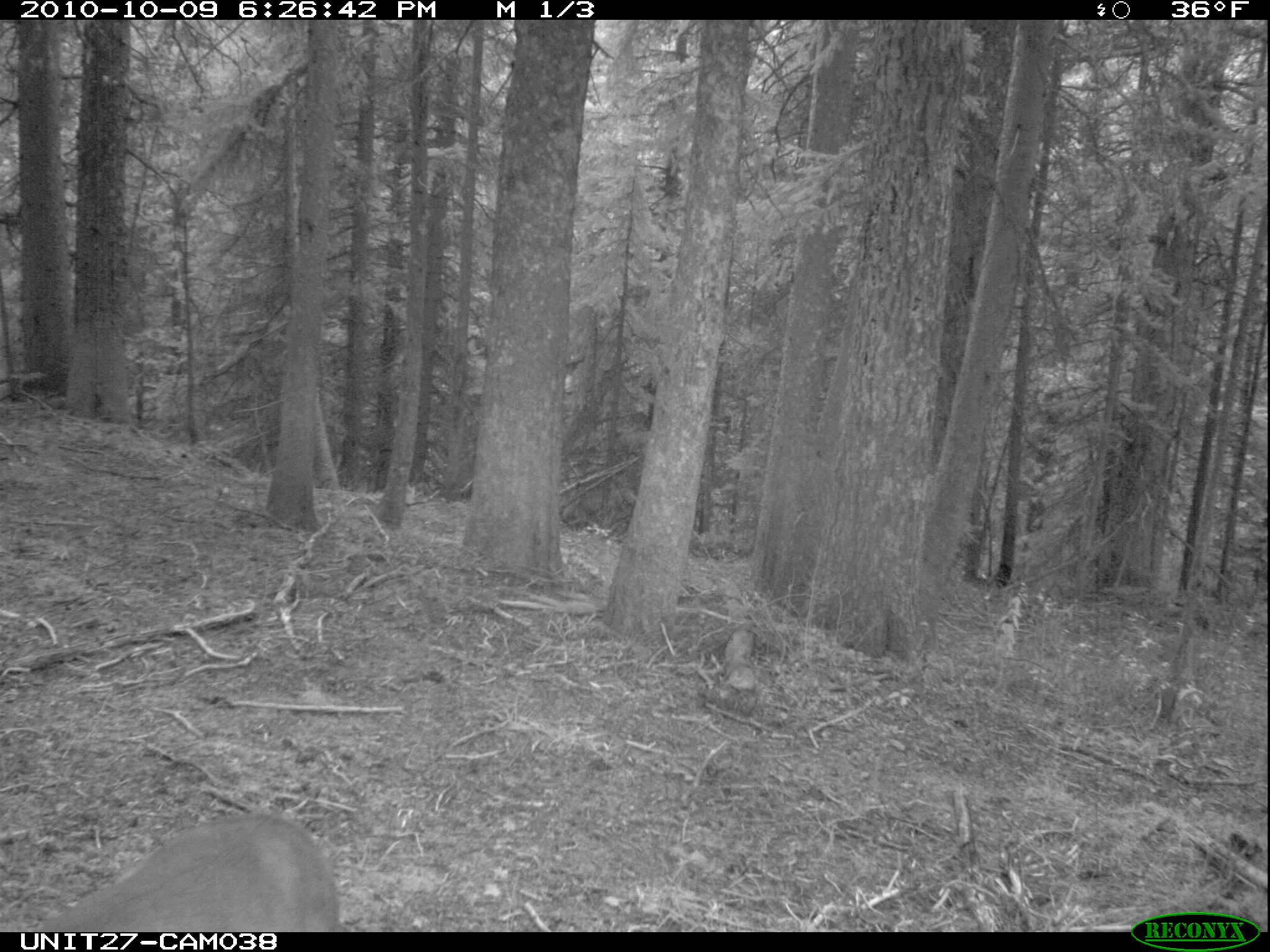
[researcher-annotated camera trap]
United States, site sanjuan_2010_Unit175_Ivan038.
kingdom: Animalia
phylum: Chordata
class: Mammalia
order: Artiodactyla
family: Cervidae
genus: Odocoileus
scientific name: Odocoileus hemionus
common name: mule deer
Odocoileus hemionus (mule deer).